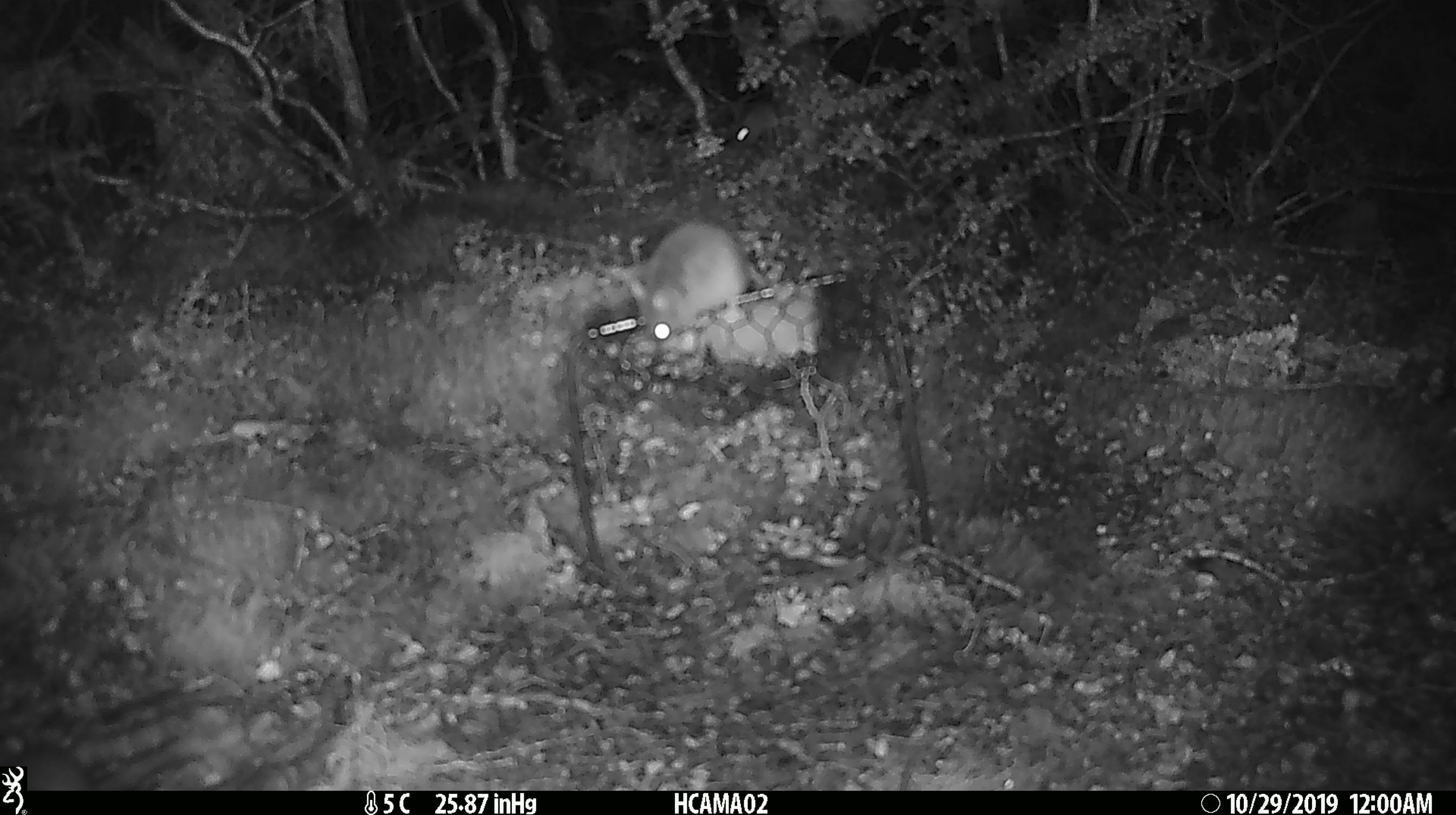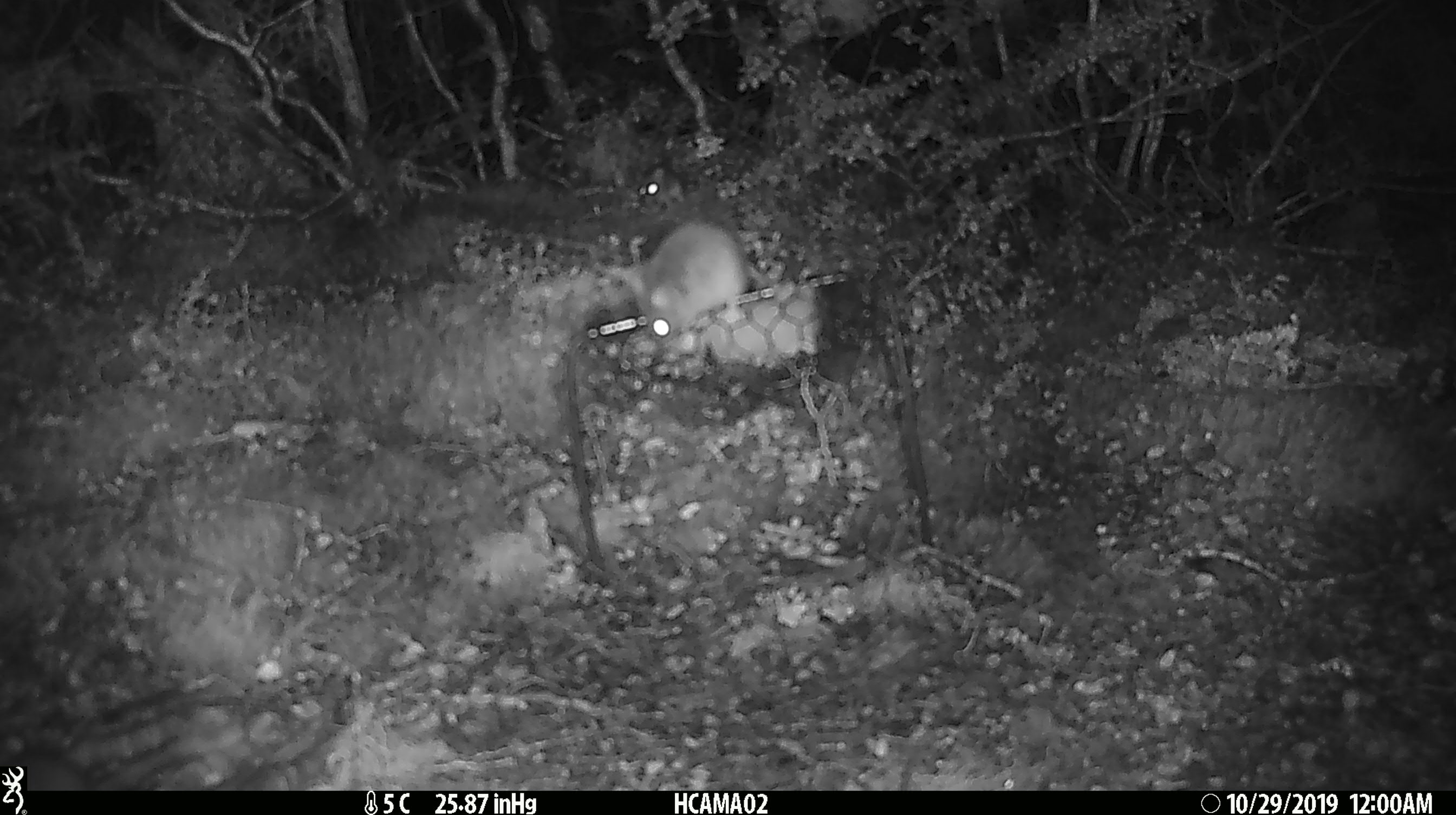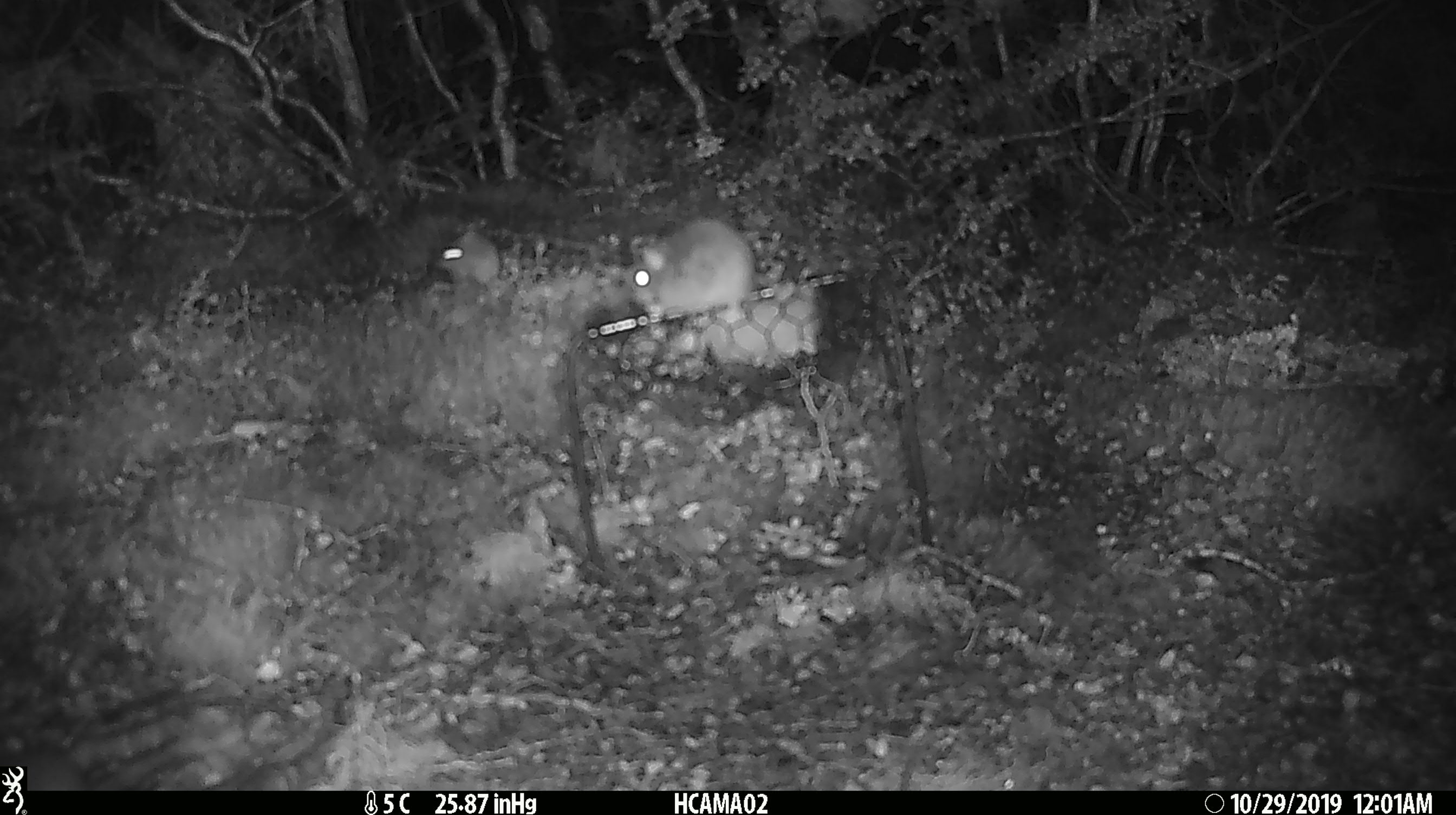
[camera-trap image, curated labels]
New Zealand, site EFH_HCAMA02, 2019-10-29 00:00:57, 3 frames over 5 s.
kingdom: Animalia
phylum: Chordata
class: Mammalia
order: Rodentia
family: Muridae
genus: Mus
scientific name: Mus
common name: mouse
Mouse (Mus).